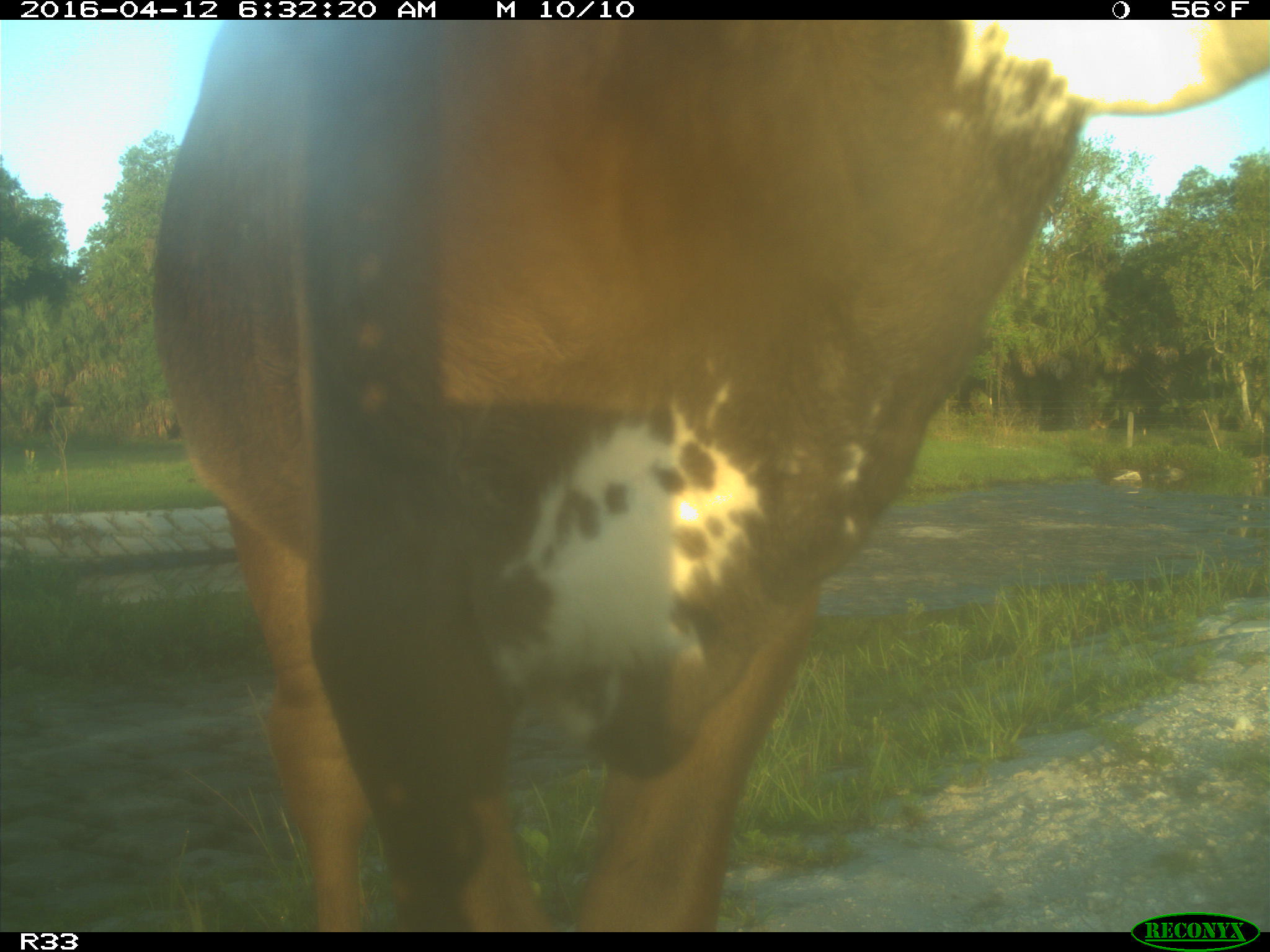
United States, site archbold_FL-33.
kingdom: Animalia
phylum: Chordata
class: Mammalia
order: Artiodactyla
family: Bovidae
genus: Bos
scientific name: Bos taurus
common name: domestic cow